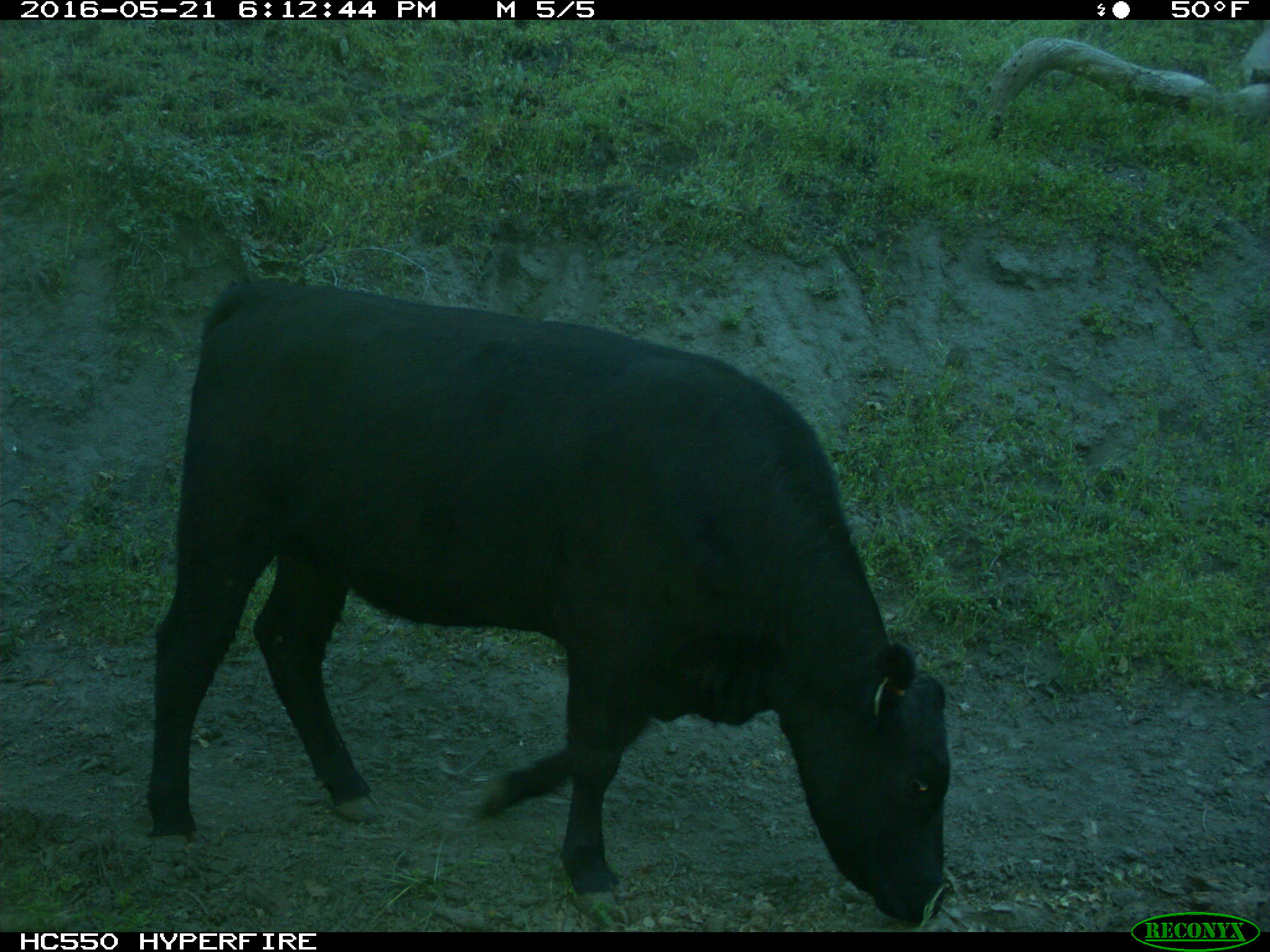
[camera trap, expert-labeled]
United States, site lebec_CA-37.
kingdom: Animalia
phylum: Chordata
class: Mammalia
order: Artiodactyla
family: Bovidae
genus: Bos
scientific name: Bos taurus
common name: domestic cow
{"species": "Bos taurus (domestic cow)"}